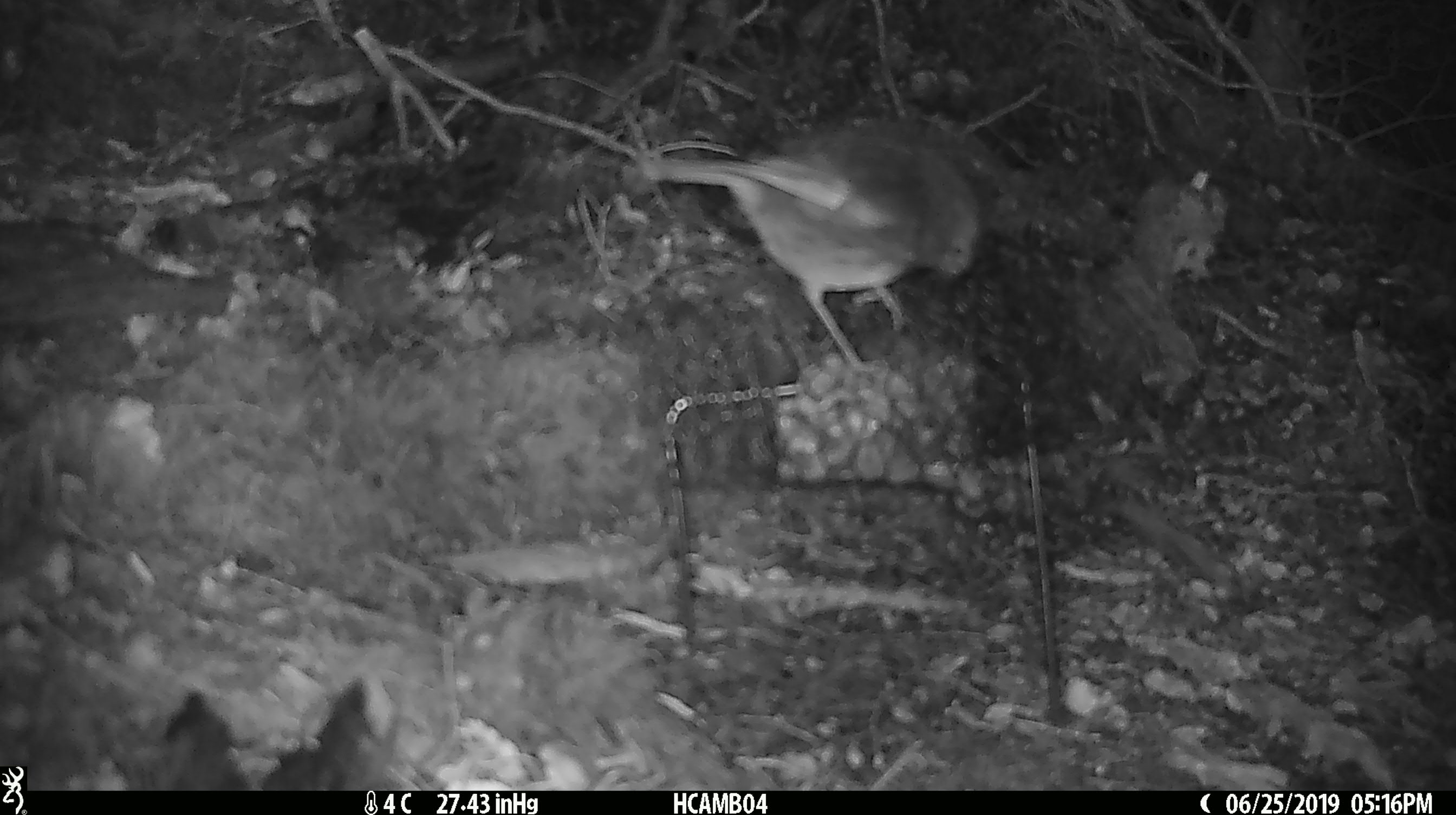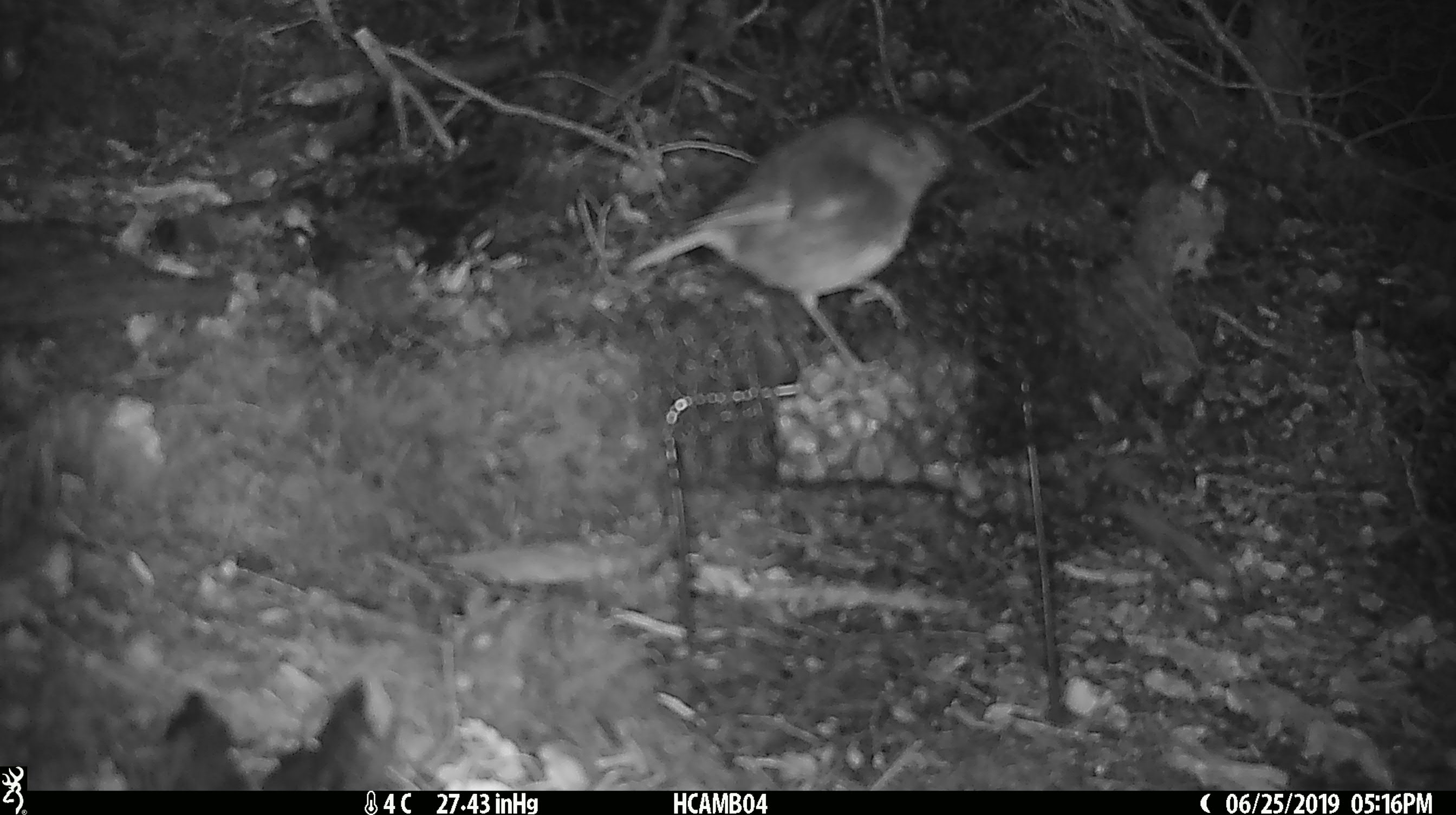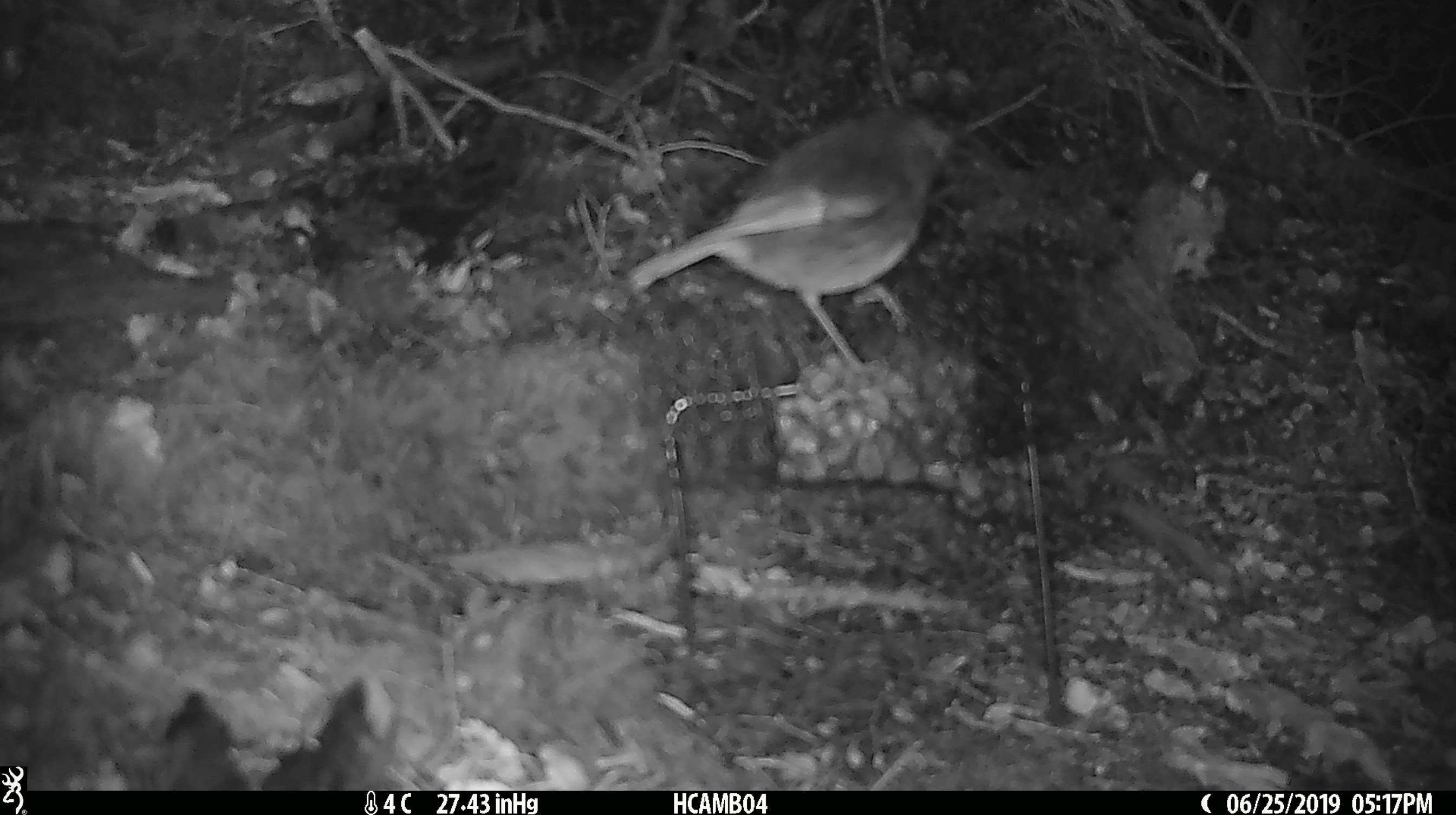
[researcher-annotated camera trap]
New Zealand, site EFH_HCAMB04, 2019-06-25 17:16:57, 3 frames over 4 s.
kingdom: Animalia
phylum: Chordata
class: Aves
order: Passeriformes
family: Petroicidae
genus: Petroica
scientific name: Petroica australis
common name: new zealand robin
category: robin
Robin (new zealand robin) (Petroica australis).